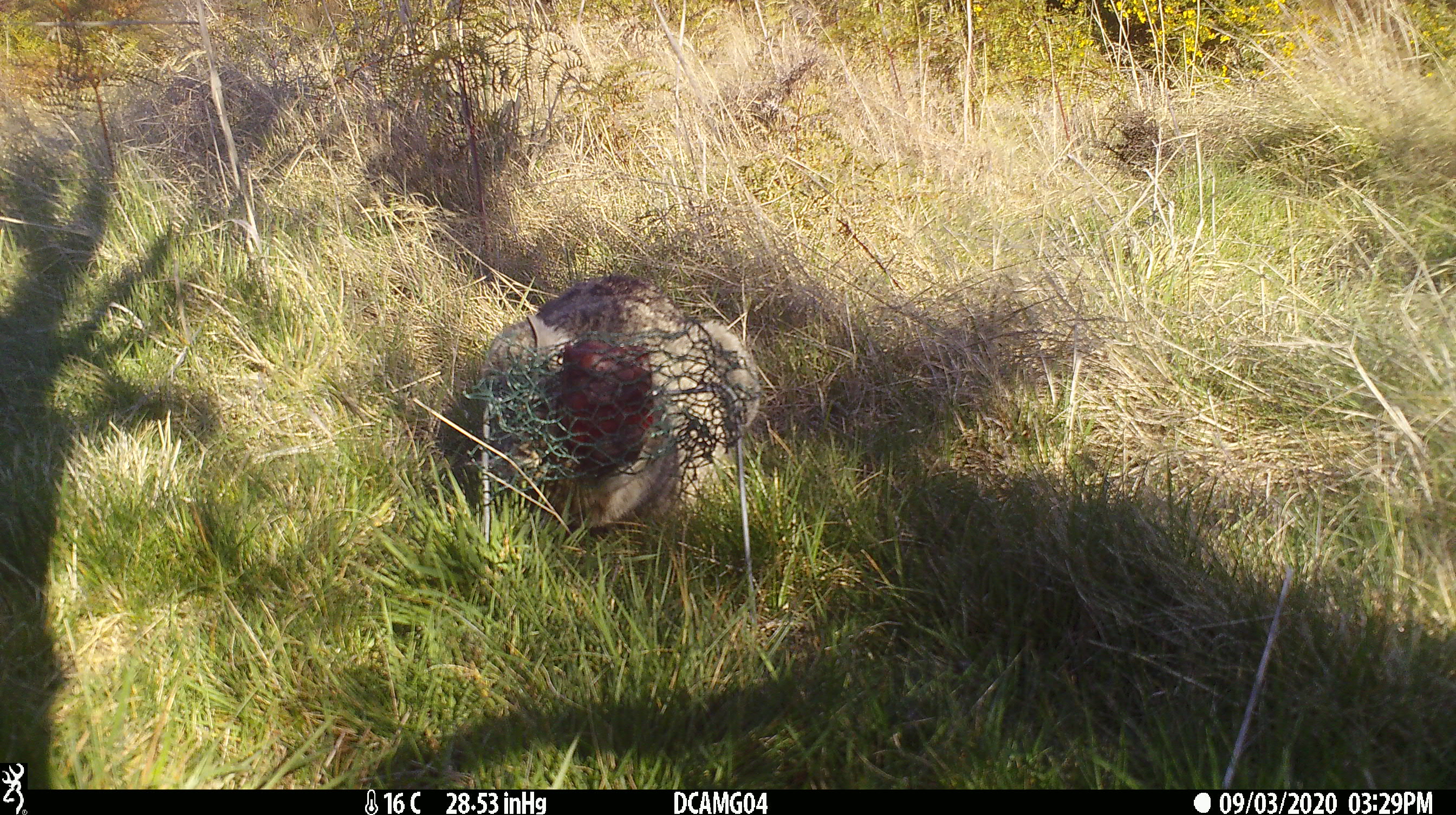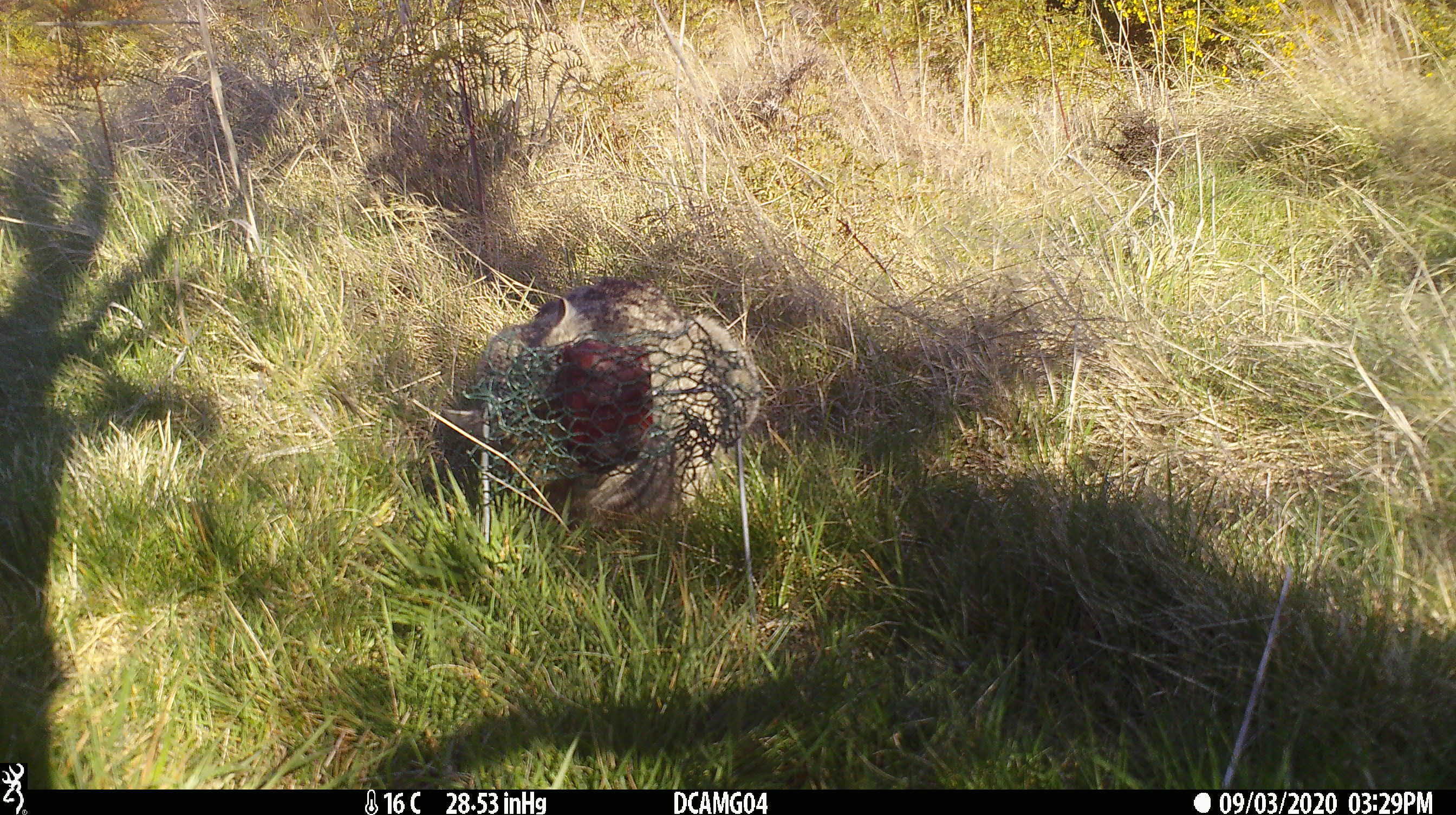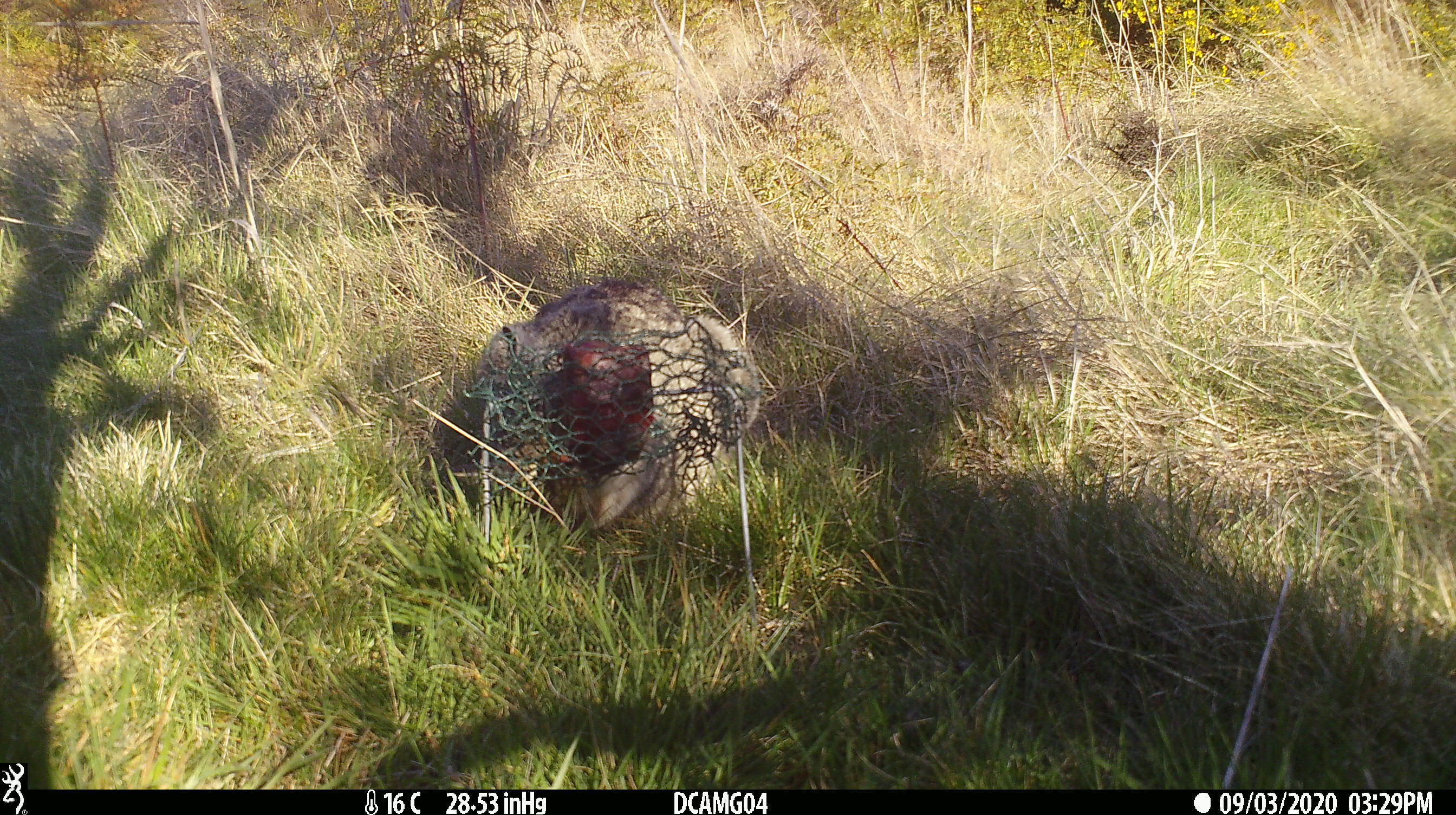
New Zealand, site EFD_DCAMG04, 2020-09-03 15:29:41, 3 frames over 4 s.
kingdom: Animalia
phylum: Chordata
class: Mammalia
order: Carnivora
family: Felidae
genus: Felis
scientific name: Felis catus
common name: domestic cat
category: cat